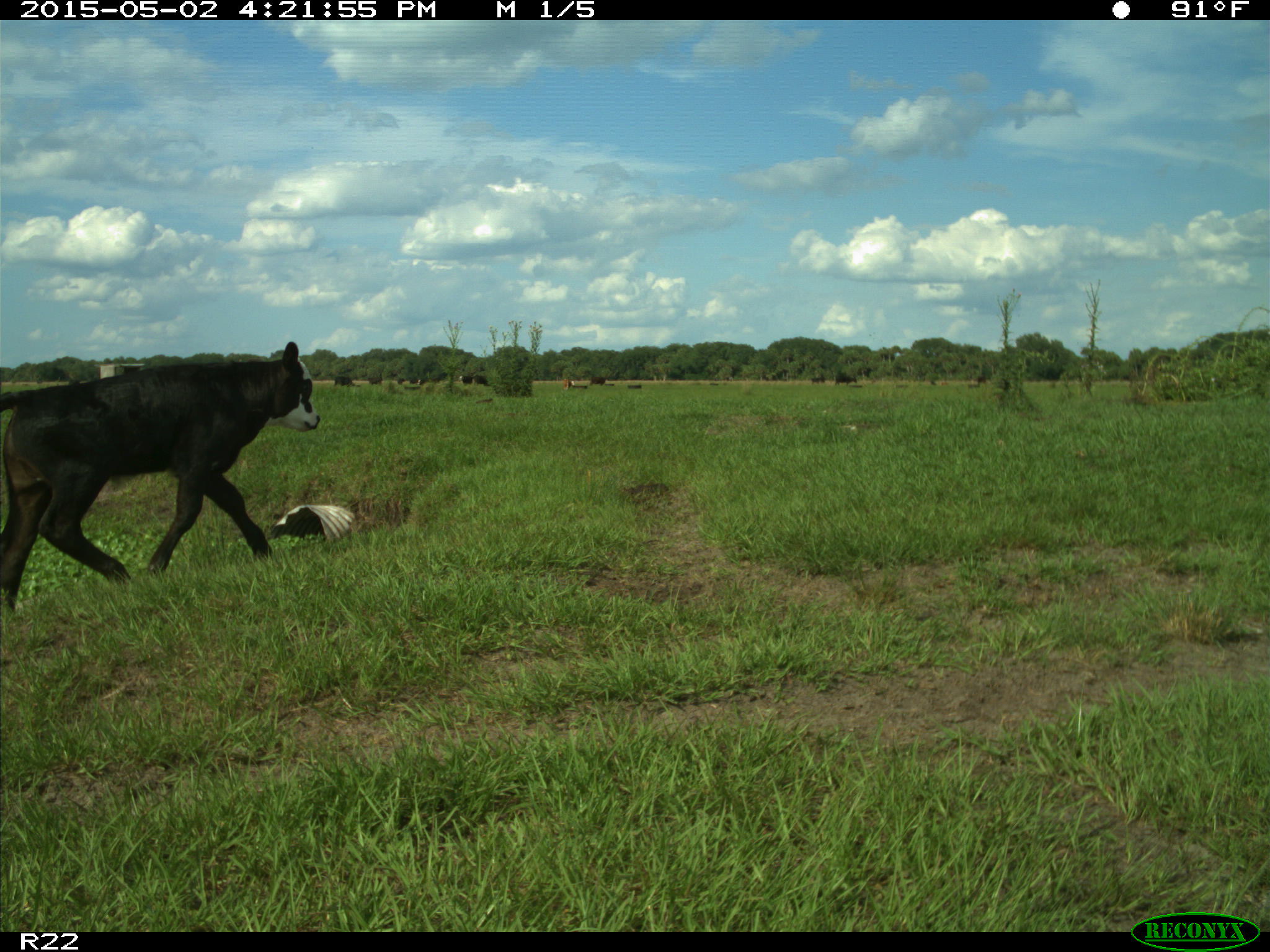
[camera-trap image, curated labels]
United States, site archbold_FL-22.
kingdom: Animalia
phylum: Chordata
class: Mammalia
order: Artiodactyla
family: Bovidae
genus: Bos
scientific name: Bos taurus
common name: domestic cow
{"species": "Bos taurus (domestic cow)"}